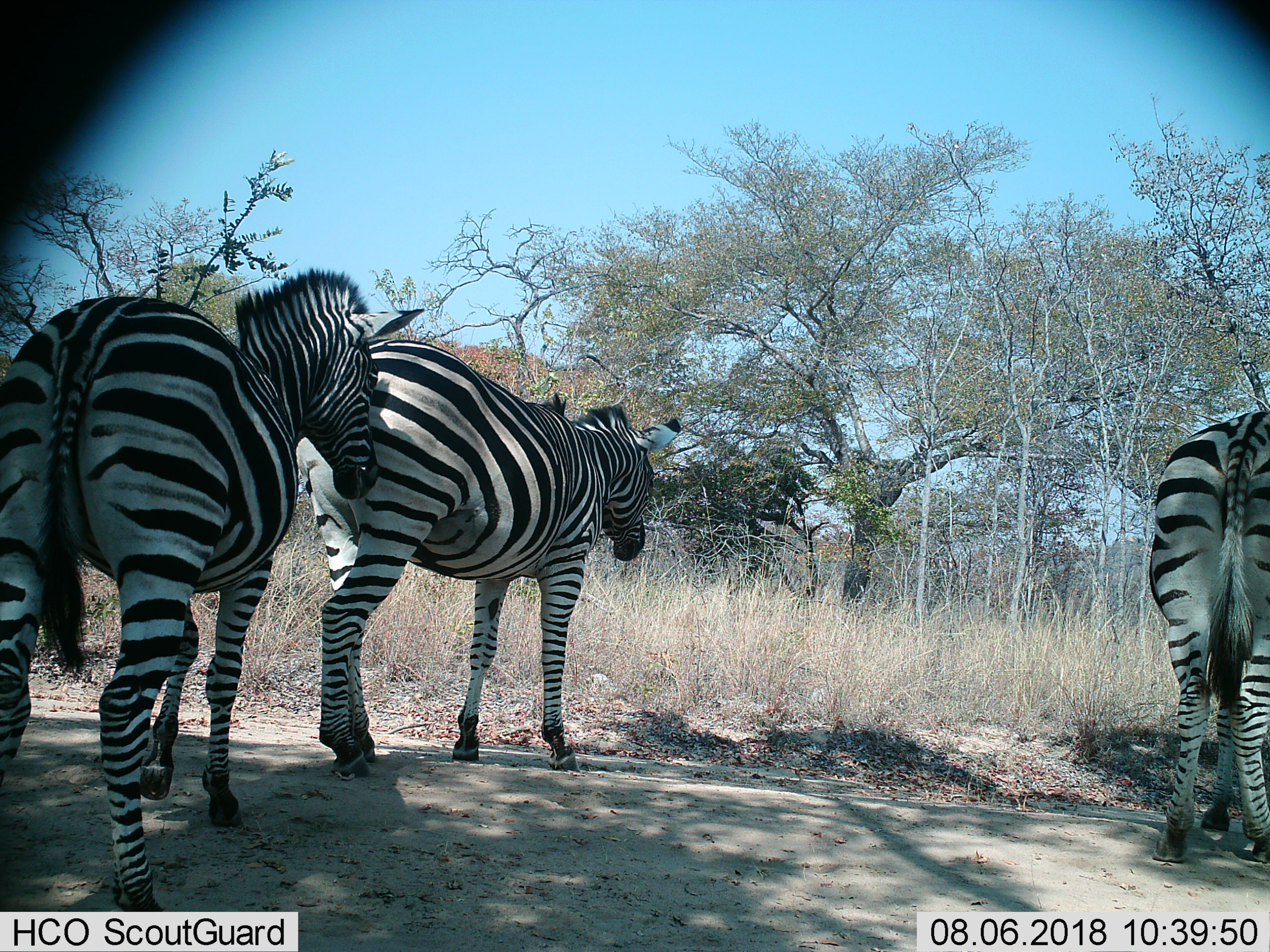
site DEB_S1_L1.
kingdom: Animalia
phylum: Chordata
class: Mammalia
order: Perissodactyla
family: Equidae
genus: Equus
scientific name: Equus quagga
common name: plains zebra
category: zebraplains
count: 3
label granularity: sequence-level